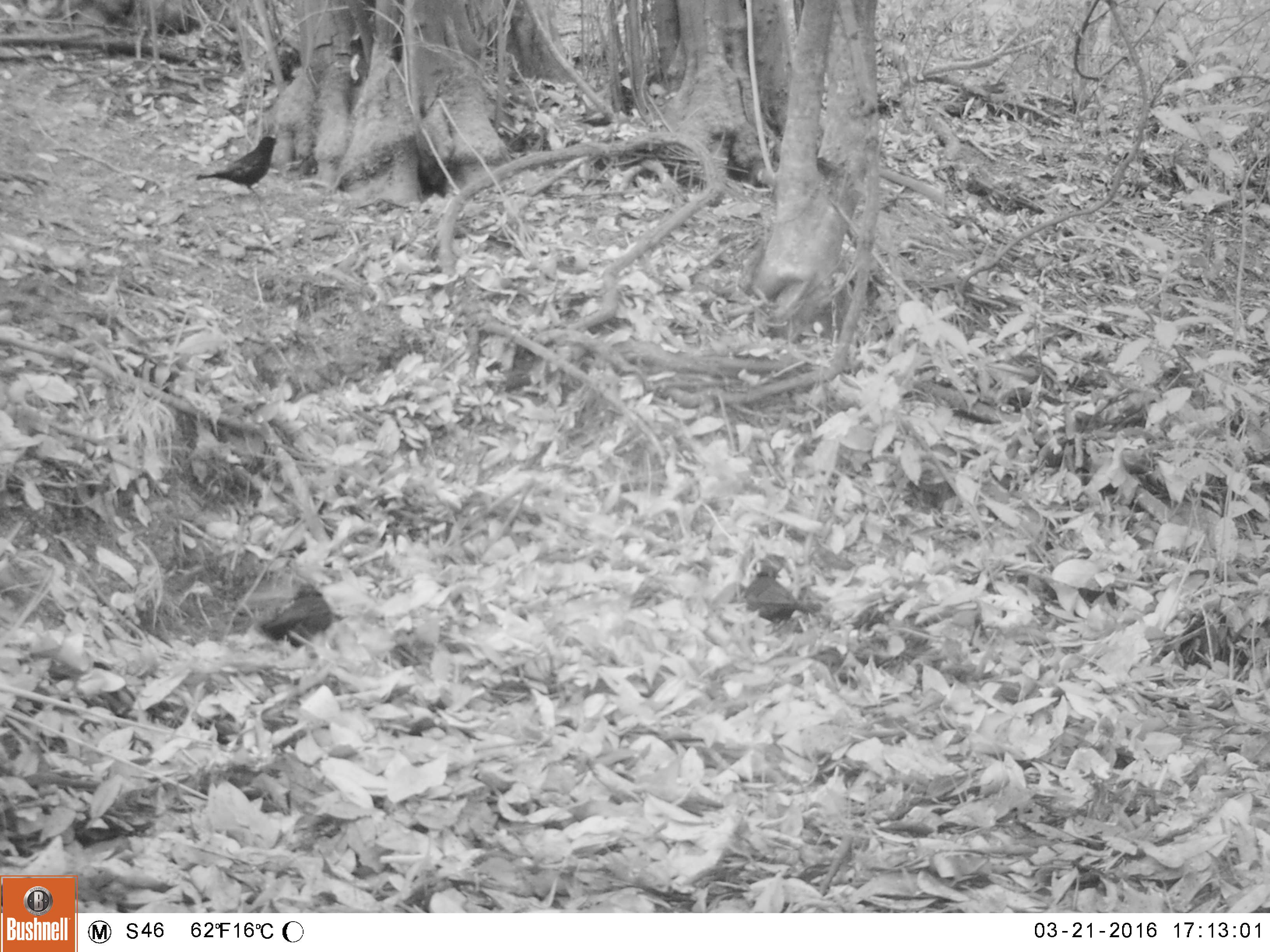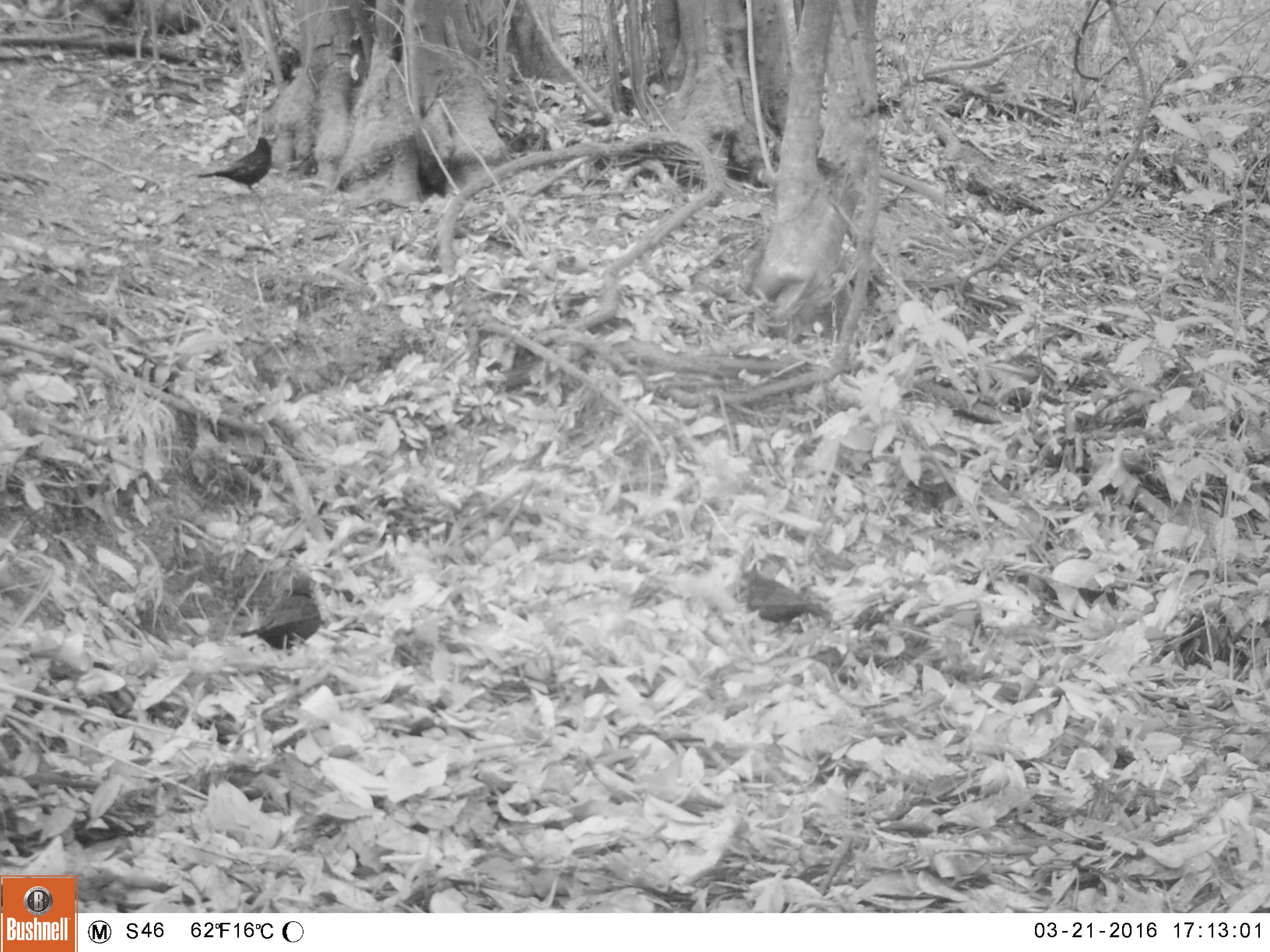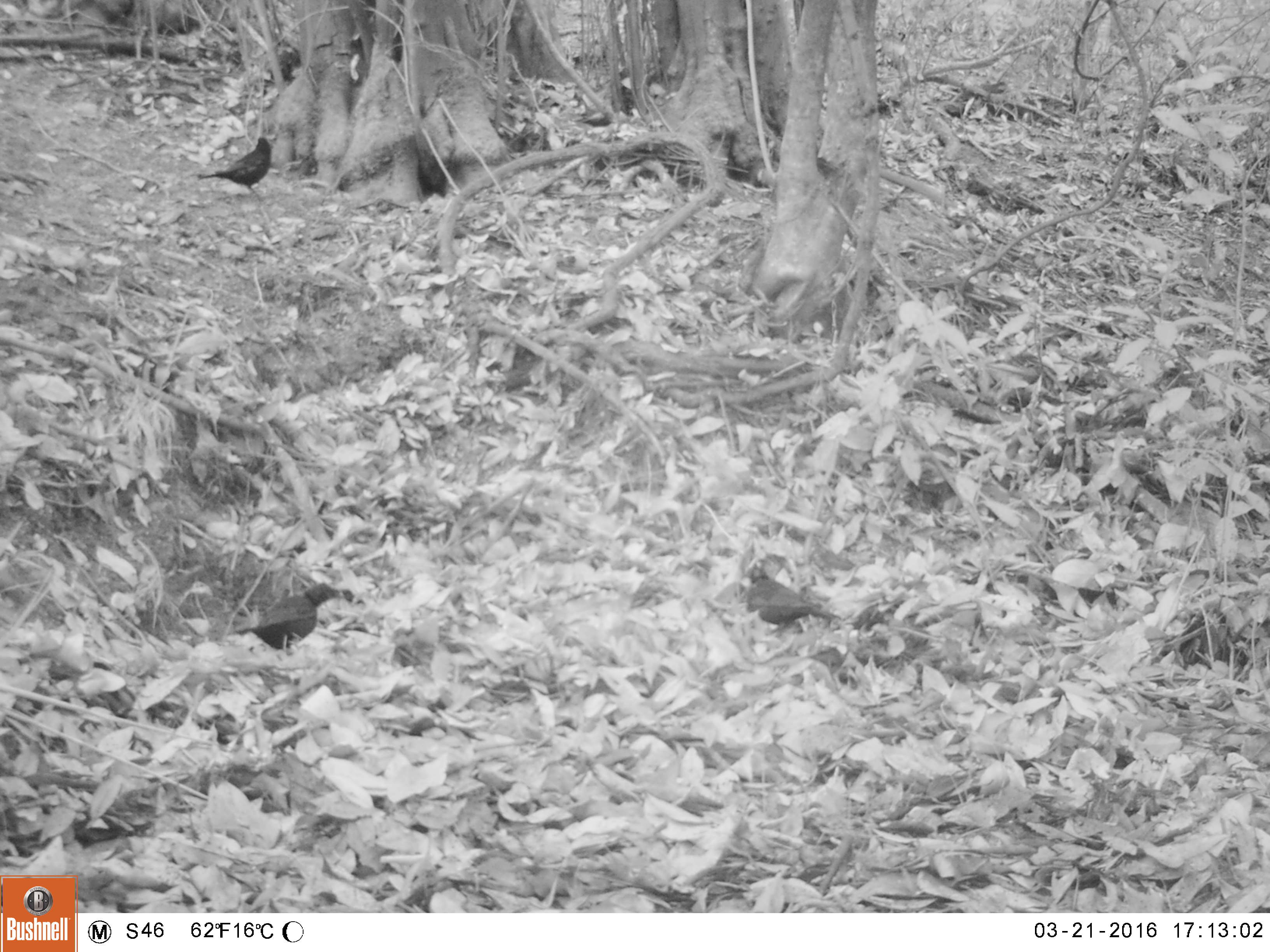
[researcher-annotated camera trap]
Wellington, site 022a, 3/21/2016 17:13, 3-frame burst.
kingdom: Animalia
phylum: Chordata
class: Aves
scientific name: Aves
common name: bird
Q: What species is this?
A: Bird (Aves).